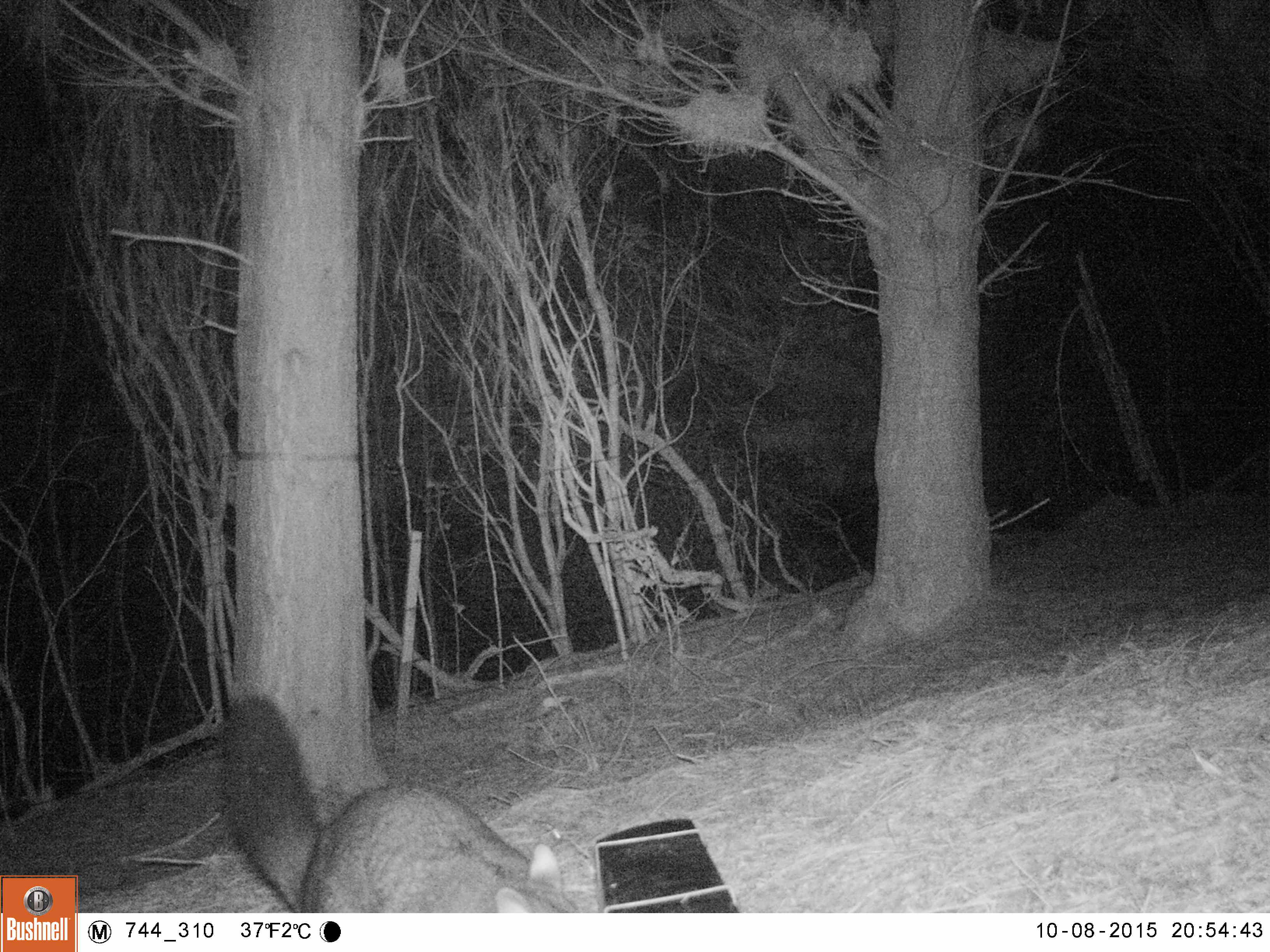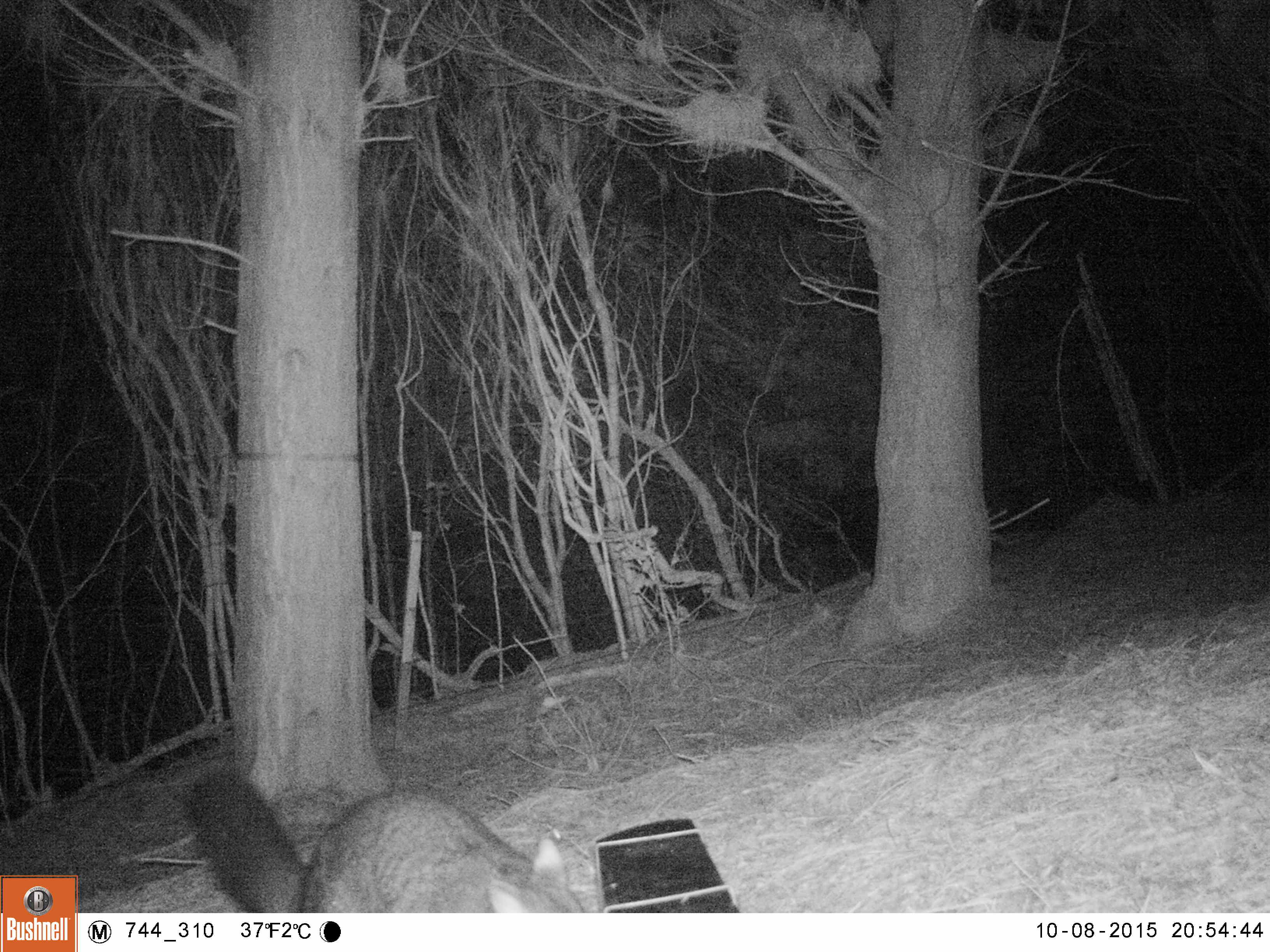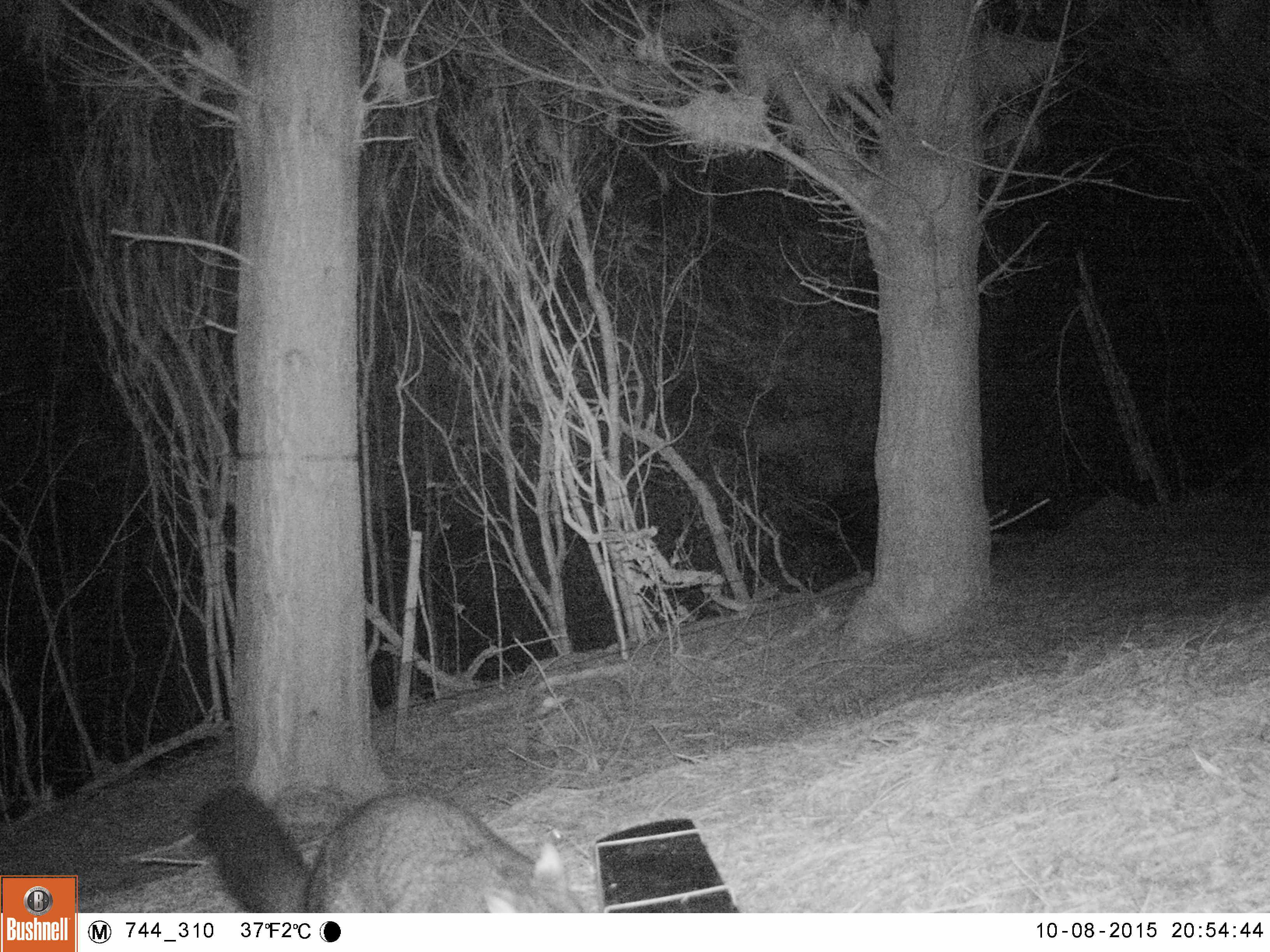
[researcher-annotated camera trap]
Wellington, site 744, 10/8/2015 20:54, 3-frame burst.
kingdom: Animalia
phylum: Chordata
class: Mammalia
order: Didelphimorphia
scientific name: Didelphimorphia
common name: possum